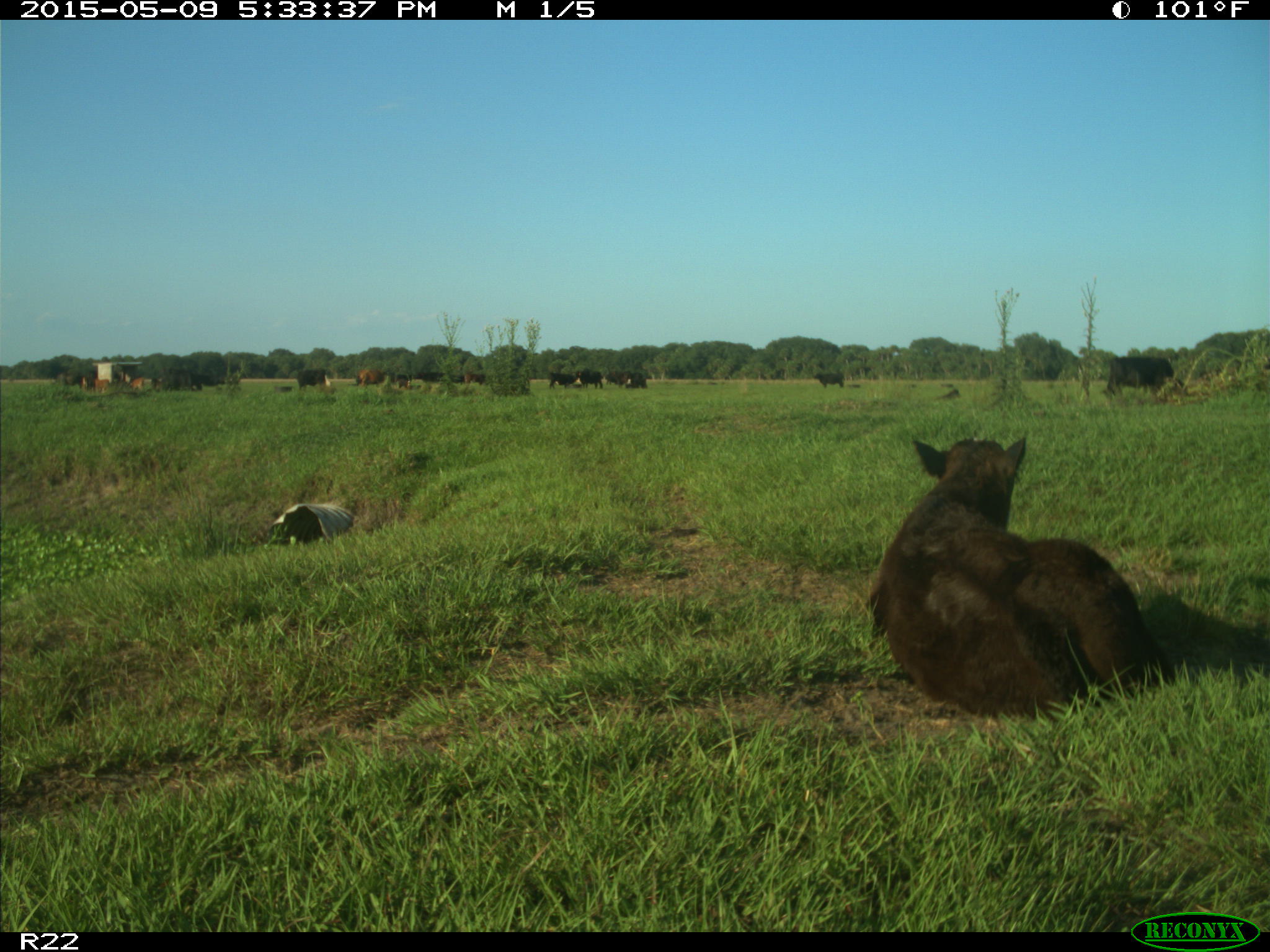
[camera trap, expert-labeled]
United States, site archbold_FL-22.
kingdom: Animalia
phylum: Chordata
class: Mammalia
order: Artiodactyla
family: Bovidae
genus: Bos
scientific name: Bos taurus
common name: domestic cow